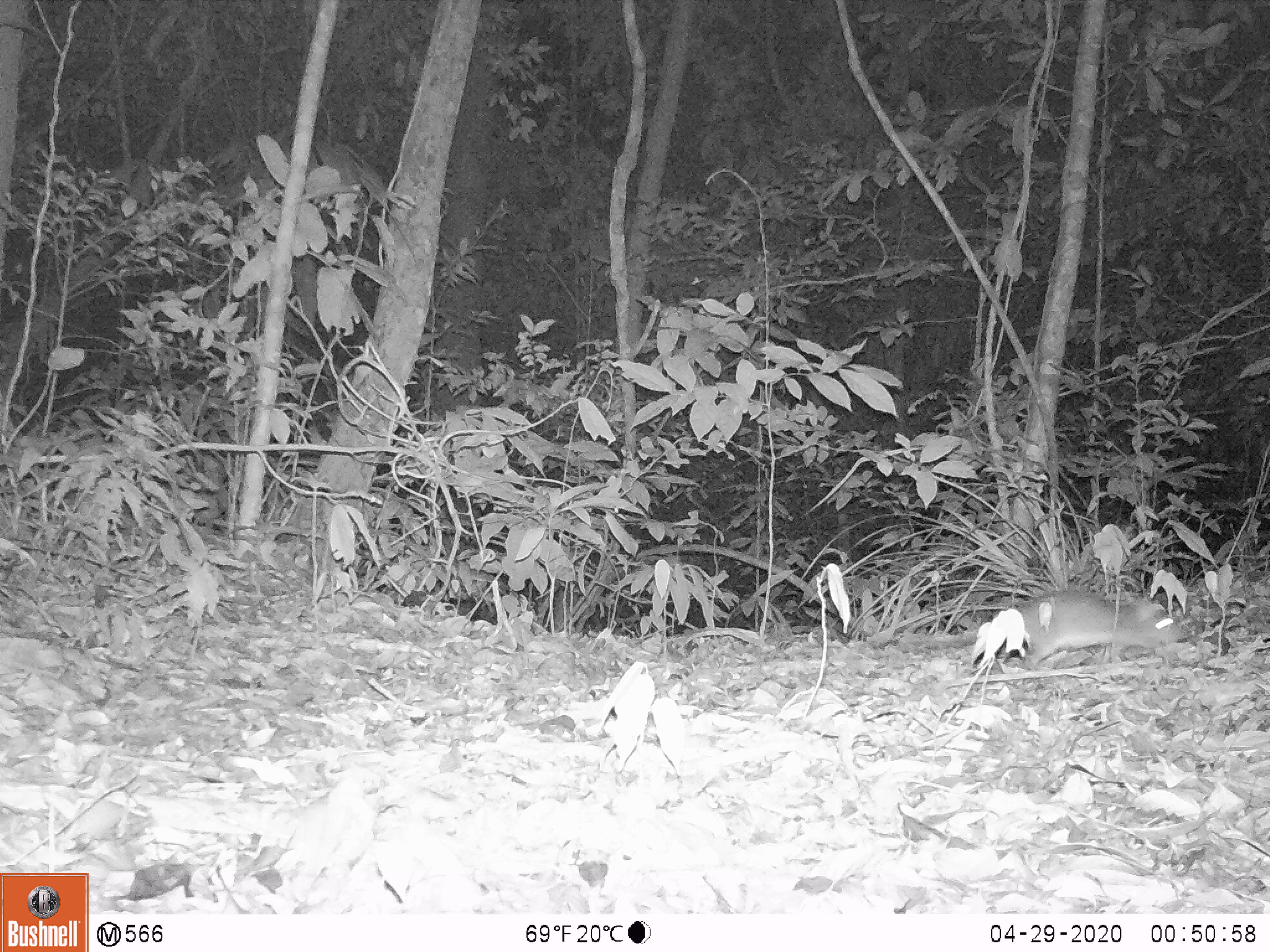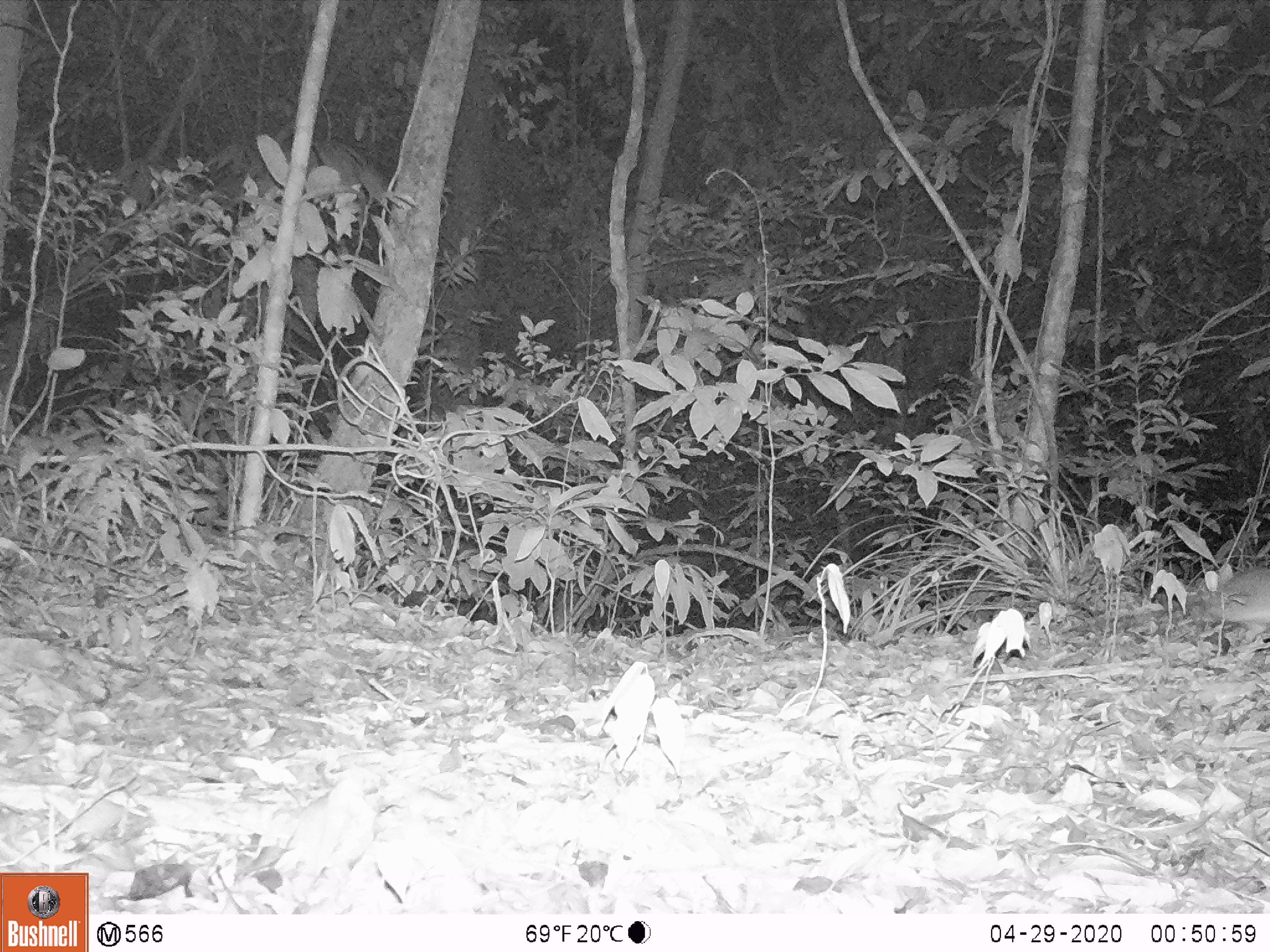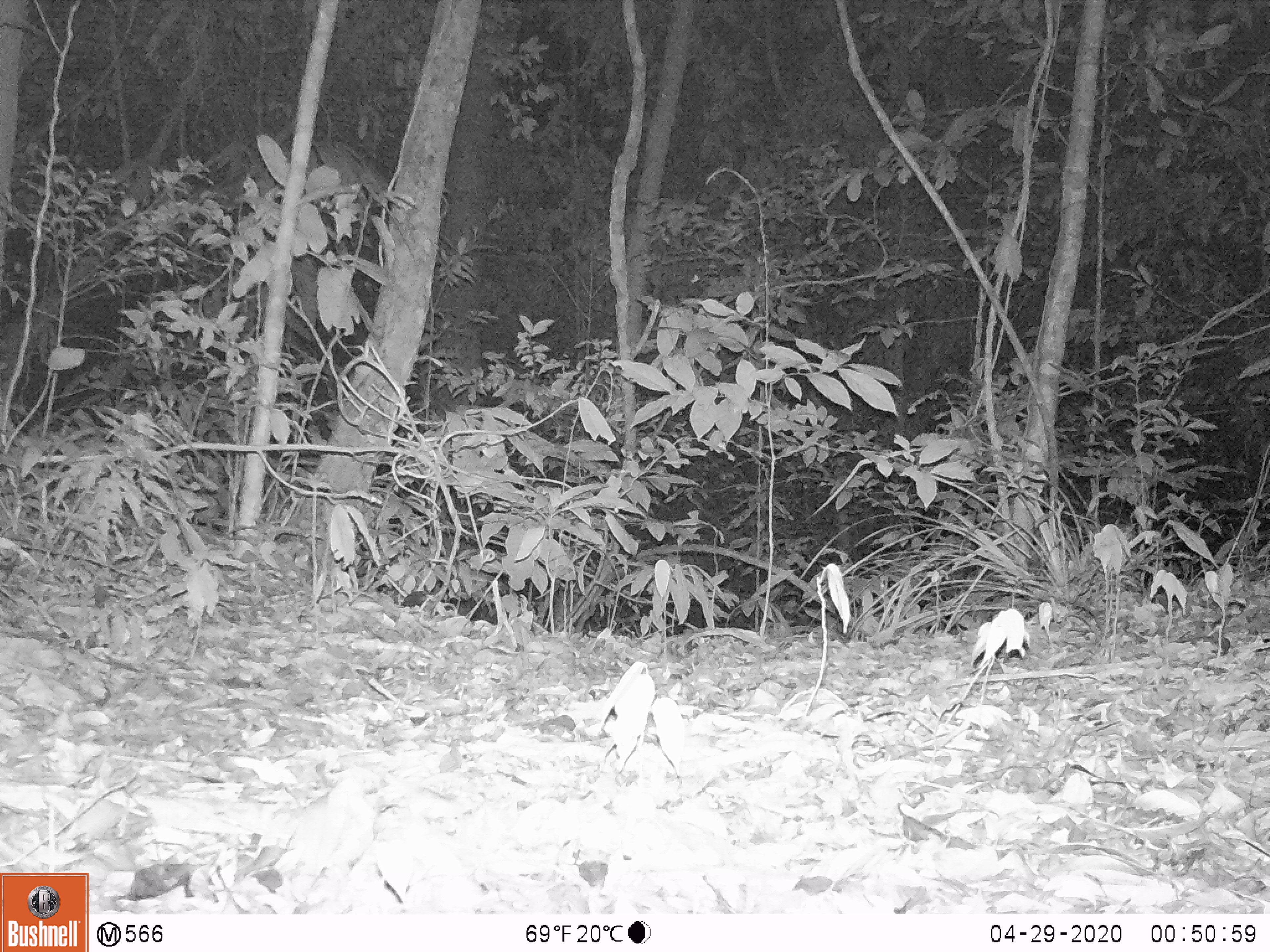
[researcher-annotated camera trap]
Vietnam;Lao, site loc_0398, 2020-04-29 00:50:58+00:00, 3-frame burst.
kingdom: Animalia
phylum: Chordata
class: Mammalia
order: Rodentia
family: Muridae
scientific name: Muridae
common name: old-world mice and rats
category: unidentified murid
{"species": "unidentified murid (old-world mice and rats) (Muridae)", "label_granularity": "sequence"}